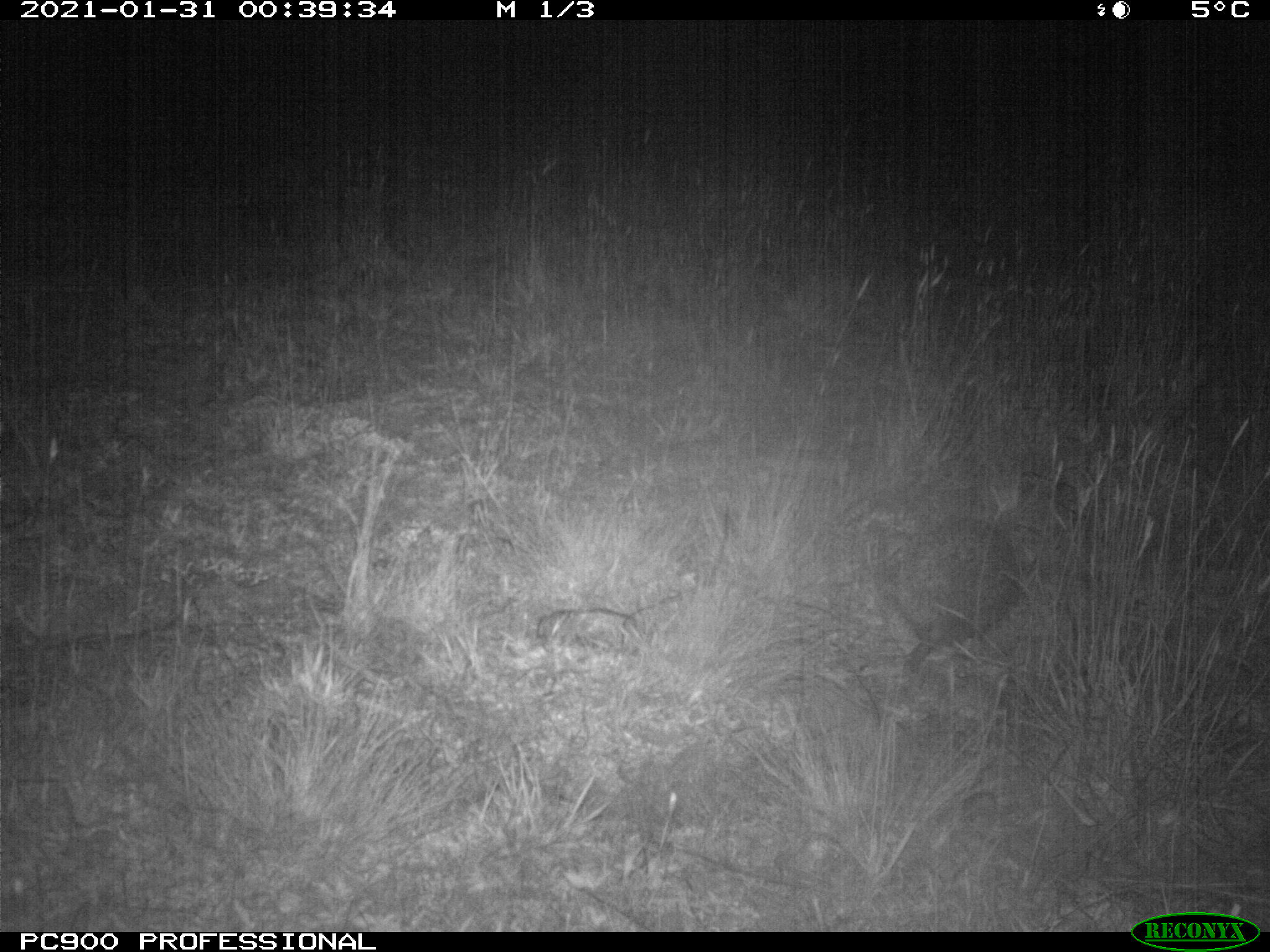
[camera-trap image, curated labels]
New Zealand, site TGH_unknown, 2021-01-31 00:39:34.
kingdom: Animalia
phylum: Chordata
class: Mammalia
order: Eulipotyphla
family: Erinaceidae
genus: Erinaceus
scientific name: Erinaceus europaeus europaeus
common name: european hedgehog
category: hedgehog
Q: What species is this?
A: Hedgehog (european hedgehog) (Erinaceus europaeus europaeus).